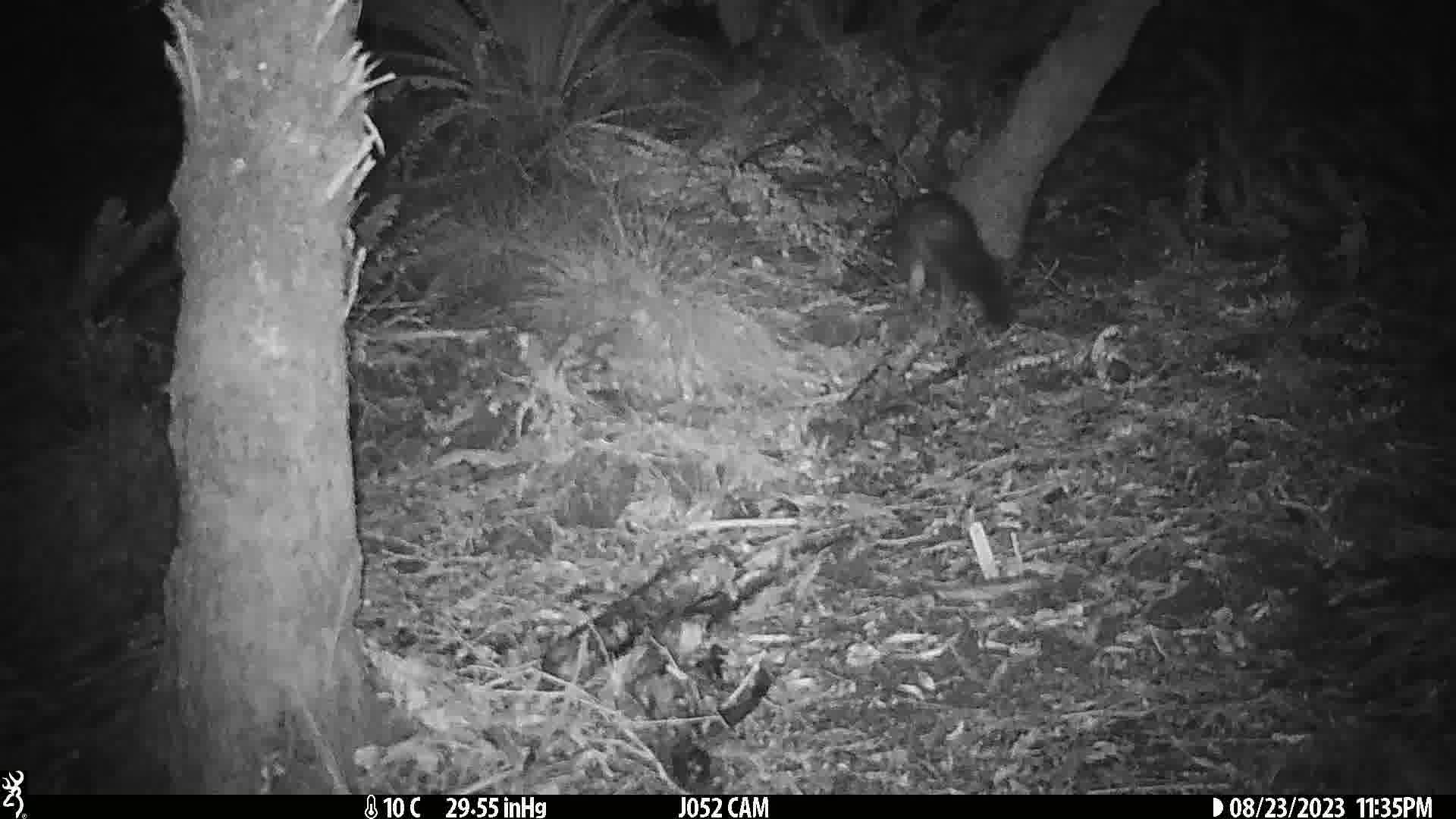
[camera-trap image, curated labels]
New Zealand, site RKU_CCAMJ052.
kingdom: Animalia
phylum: Chordata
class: Mammalia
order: Diprotodontia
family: Phalangeridae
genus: Trichosurus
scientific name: Trichosurus vulpecula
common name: common brushtail possum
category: possum